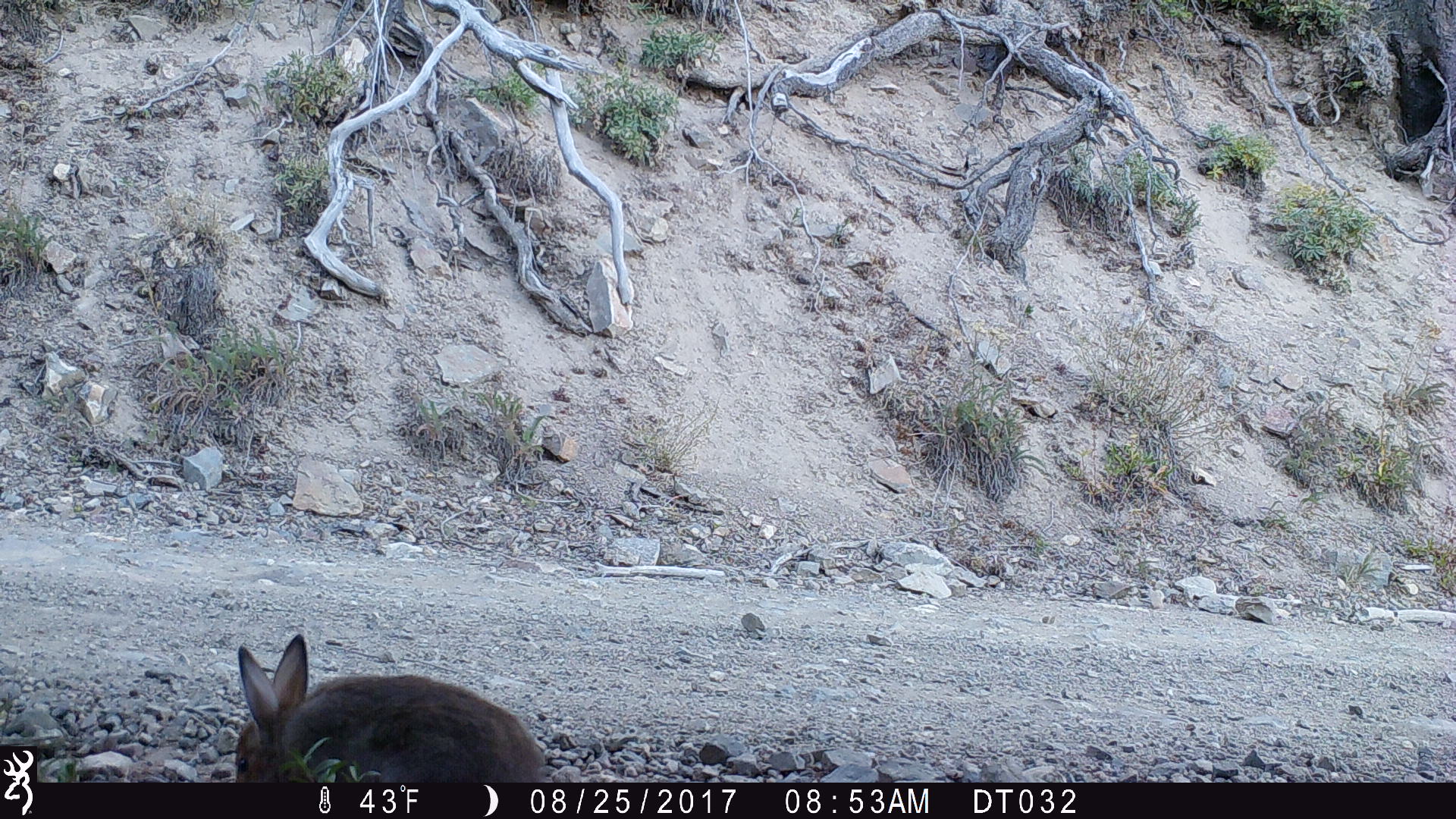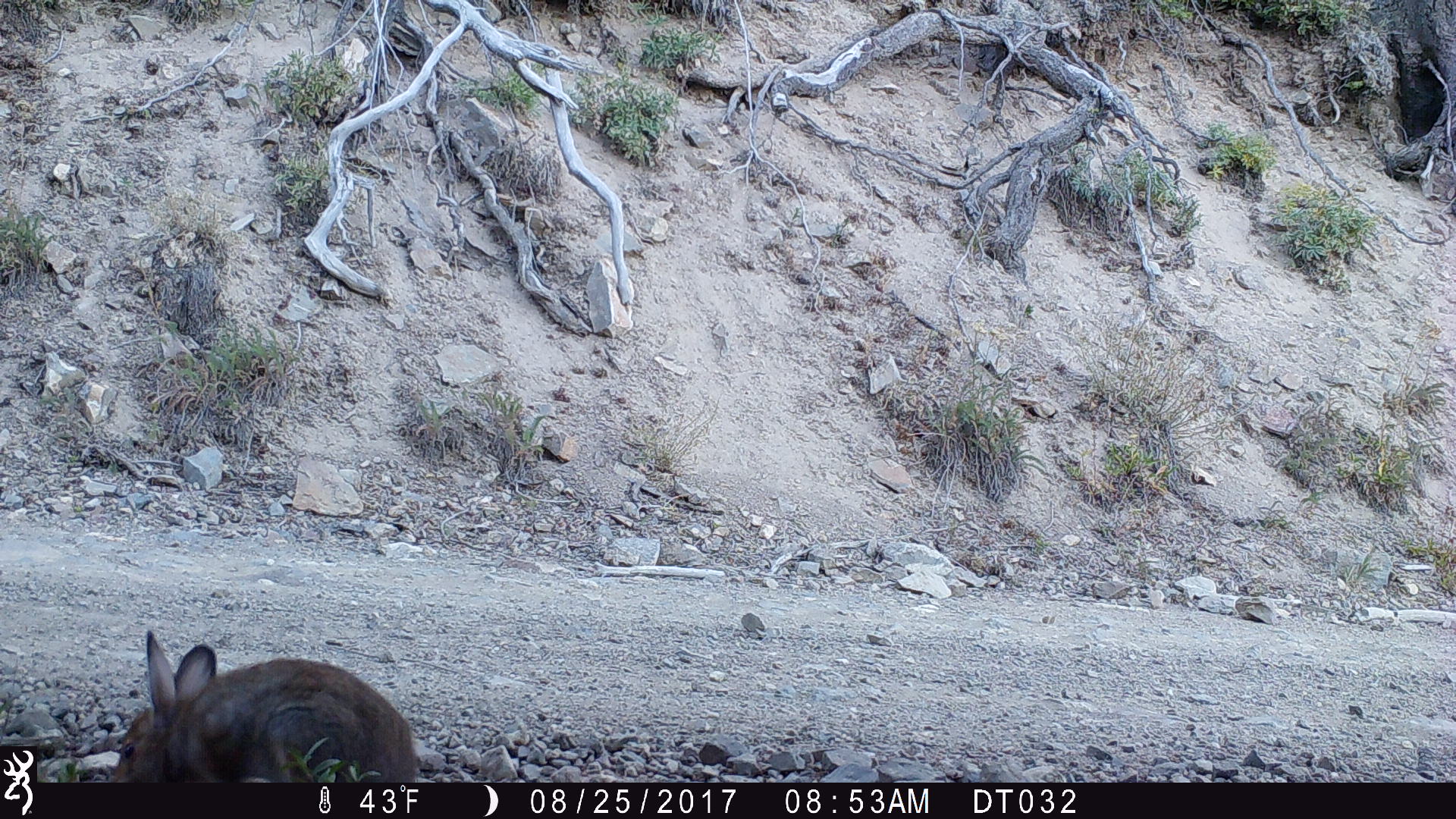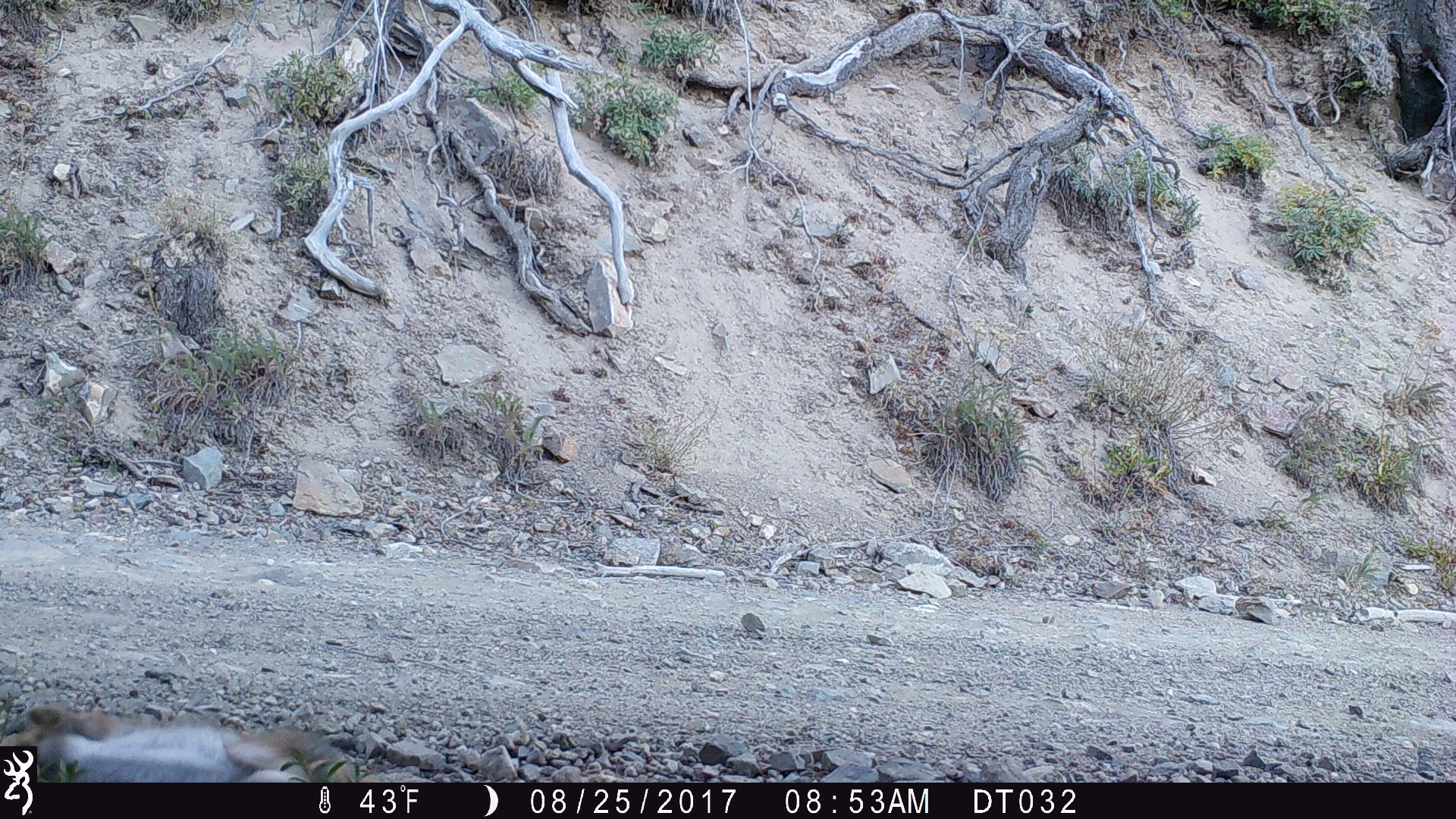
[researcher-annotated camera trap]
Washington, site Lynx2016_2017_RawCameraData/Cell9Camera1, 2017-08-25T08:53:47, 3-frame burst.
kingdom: Animalia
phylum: Chordata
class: Mammalia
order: Lagomorpha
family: Leporidae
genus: Lepus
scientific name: Lepus americanus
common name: snowshoe hare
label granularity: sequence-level